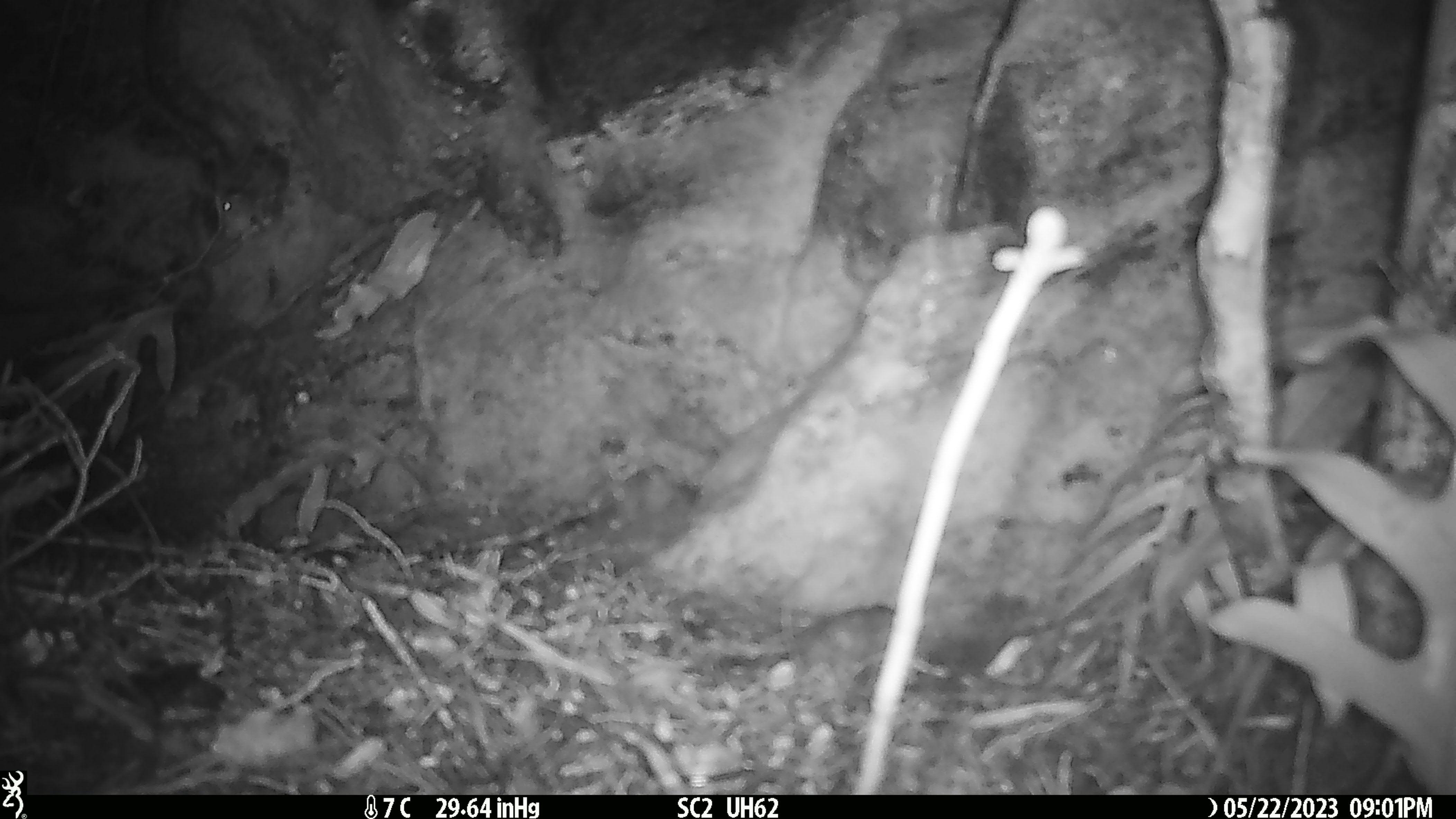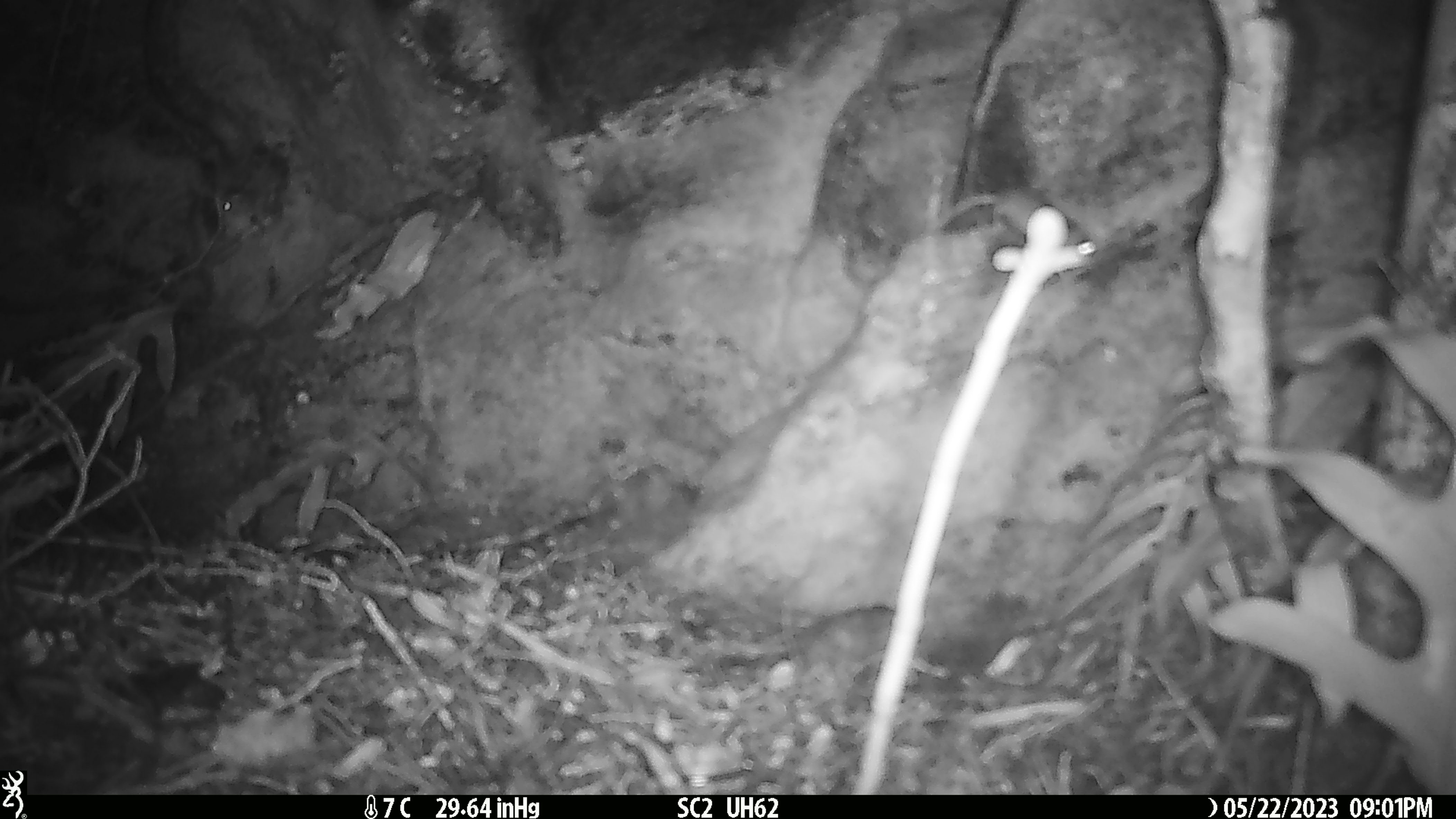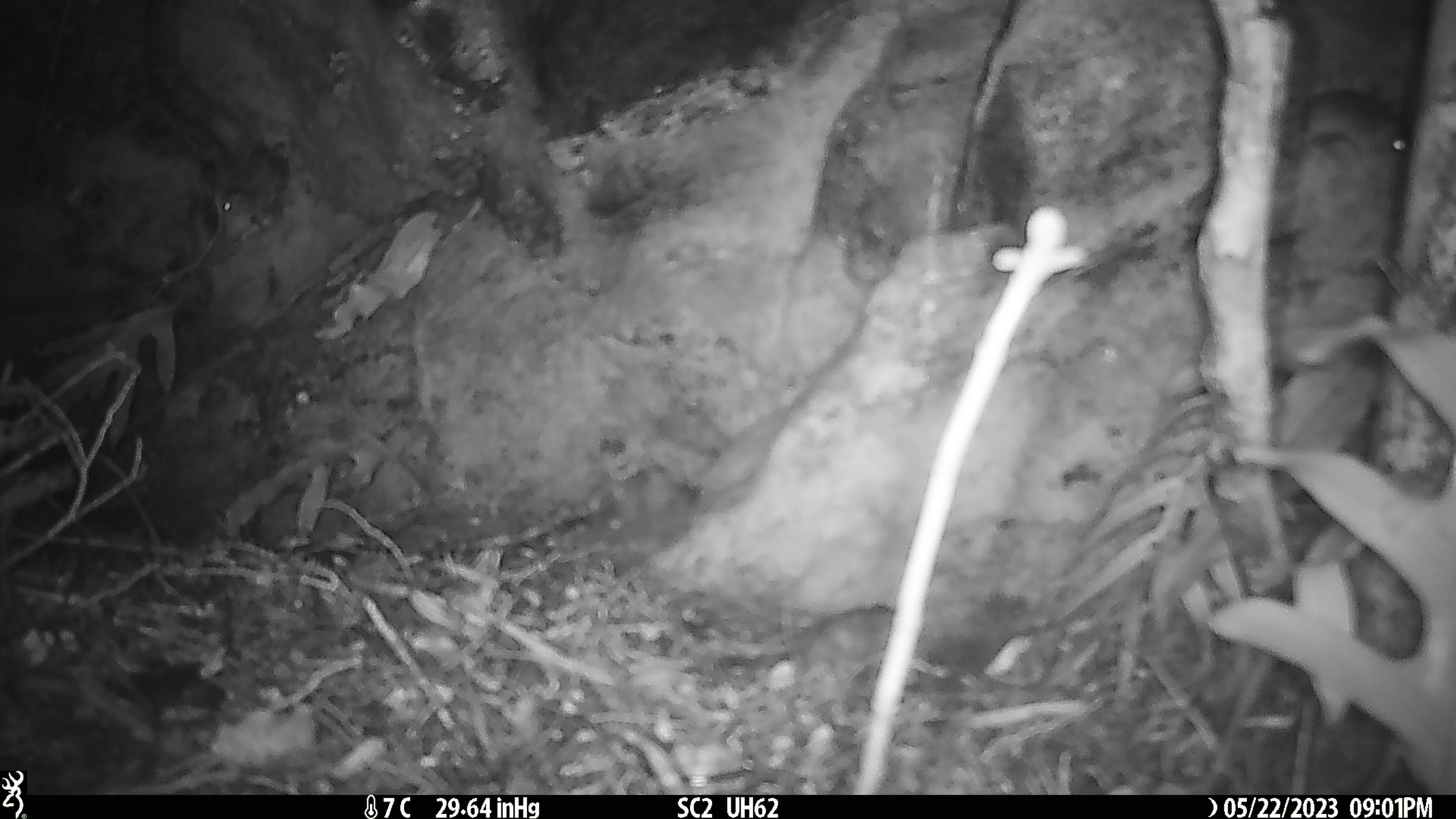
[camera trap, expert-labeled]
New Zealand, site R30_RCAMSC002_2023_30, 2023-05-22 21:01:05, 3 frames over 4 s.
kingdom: Animalia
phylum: Chordata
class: Mammalia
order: Rodentia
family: Muridae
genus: Mus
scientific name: Mus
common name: mouse